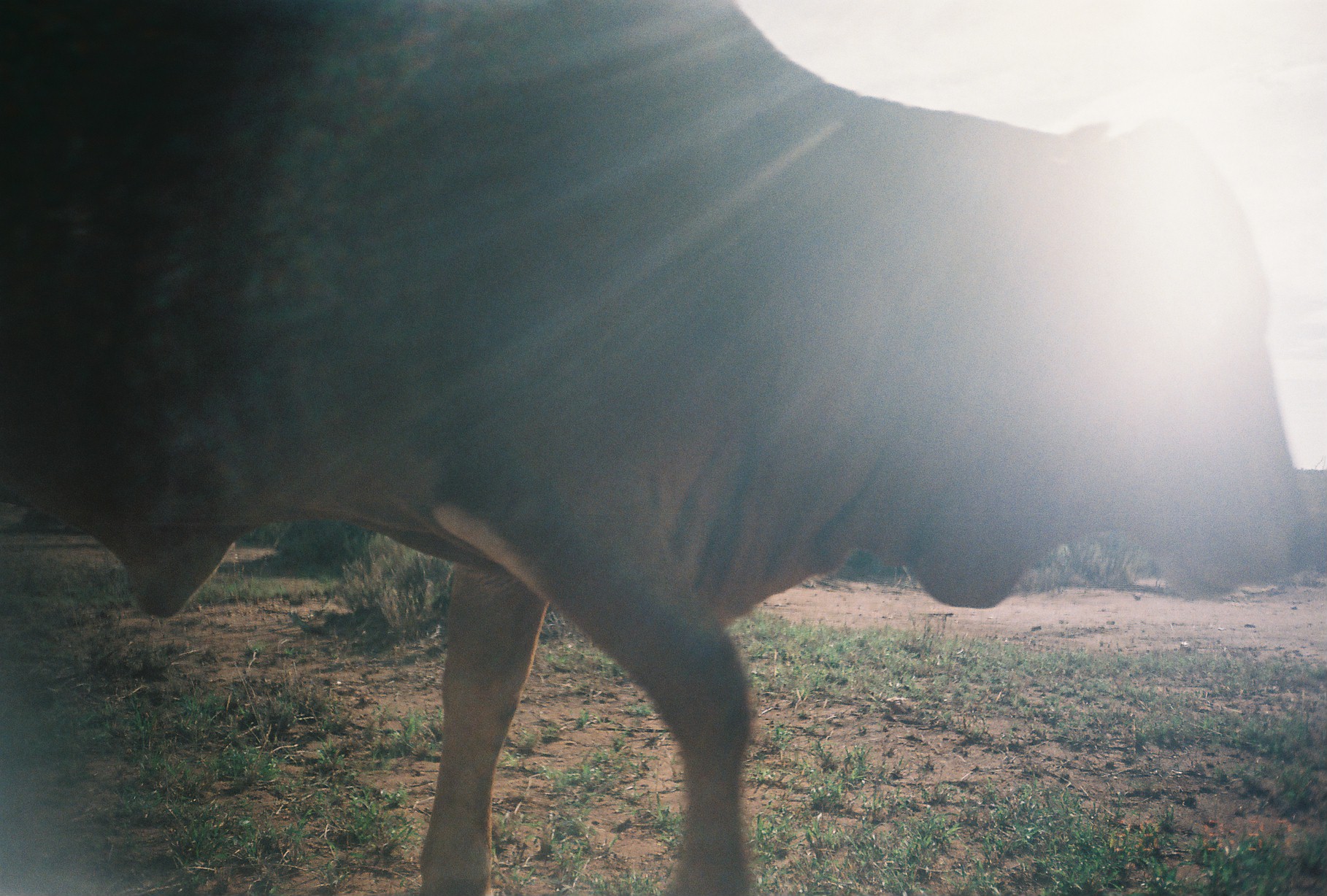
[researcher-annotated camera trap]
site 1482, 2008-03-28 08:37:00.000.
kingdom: Animalia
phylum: Chordata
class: Mammalia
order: Artiodactyla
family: Bovidae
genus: Bos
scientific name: Bos taurus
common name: domestic cattle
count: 1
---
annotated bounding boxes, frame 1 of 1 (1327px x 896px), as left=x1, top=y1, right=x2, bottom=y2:
bos taurus: left=1, top=0, right=1319, bottom=894